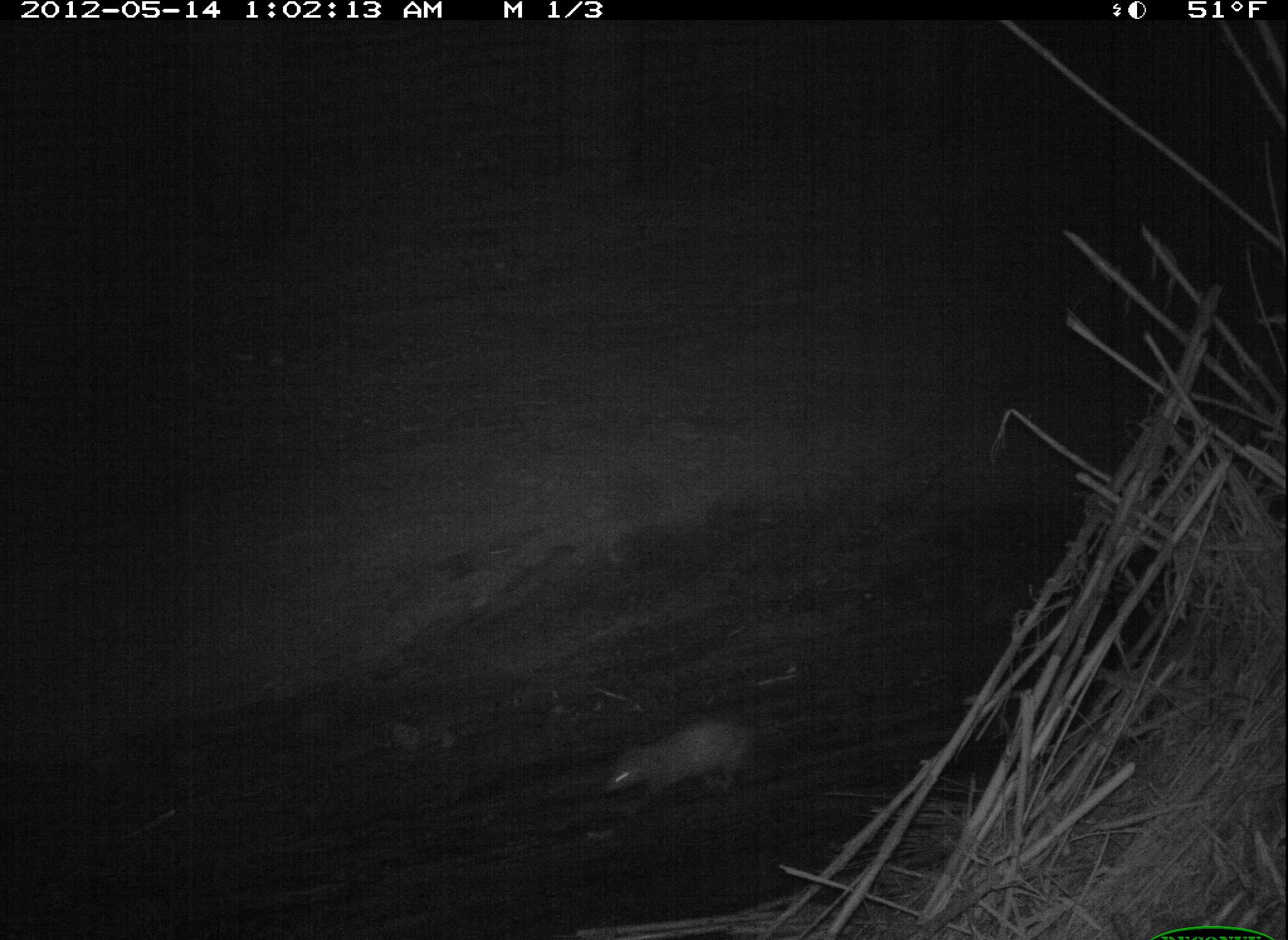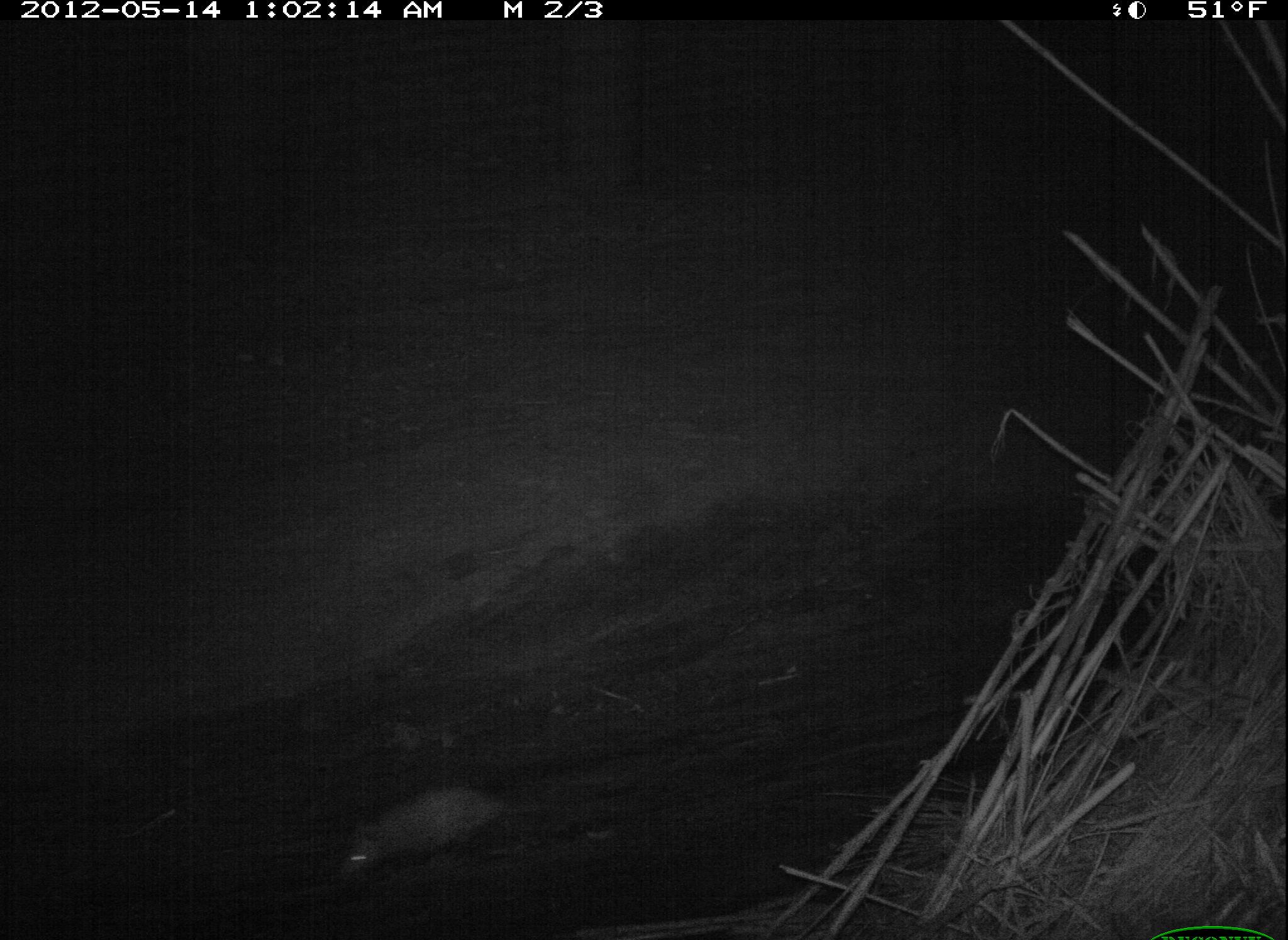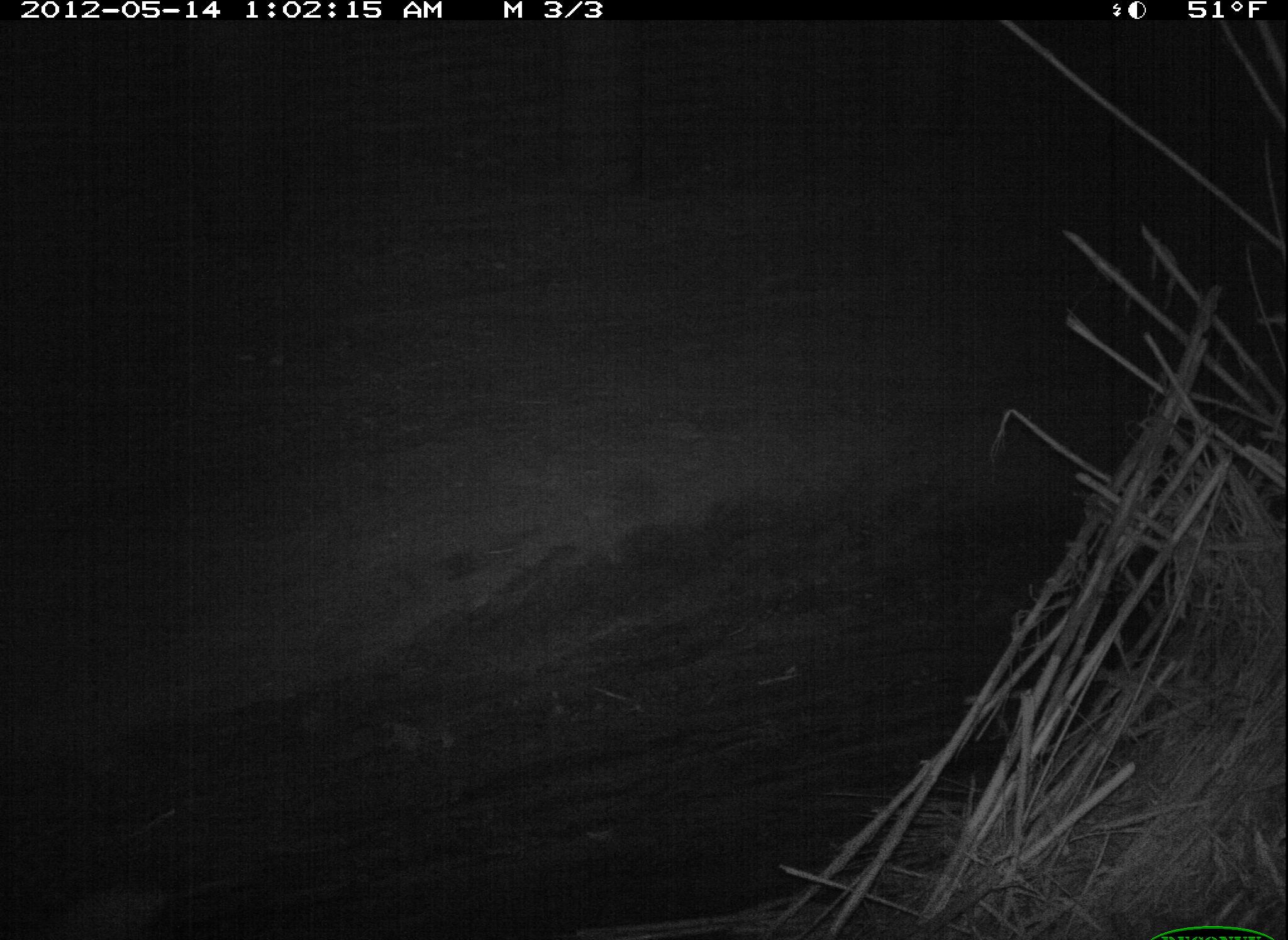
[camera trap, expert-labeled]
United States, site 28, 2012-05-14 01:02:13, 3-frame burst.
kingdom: Animalia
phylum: Chordata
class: Mammalia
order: Didelphimorphia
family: Didelphidae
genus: Didelphis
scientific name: Didelphis virginiana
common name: virginia opossum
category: opossum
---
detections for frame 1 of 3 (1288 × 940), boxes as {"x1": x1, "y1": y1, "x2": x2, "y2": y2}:
opossum: {"x1": 598, "y1": 705, "x2": 826, "y2": 804}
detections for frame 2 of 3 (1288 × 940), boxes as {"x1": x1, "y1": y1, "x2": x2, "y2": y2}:
opossum: {"x1": 319, "y1": 770, "x2": 539, "y2": 886}